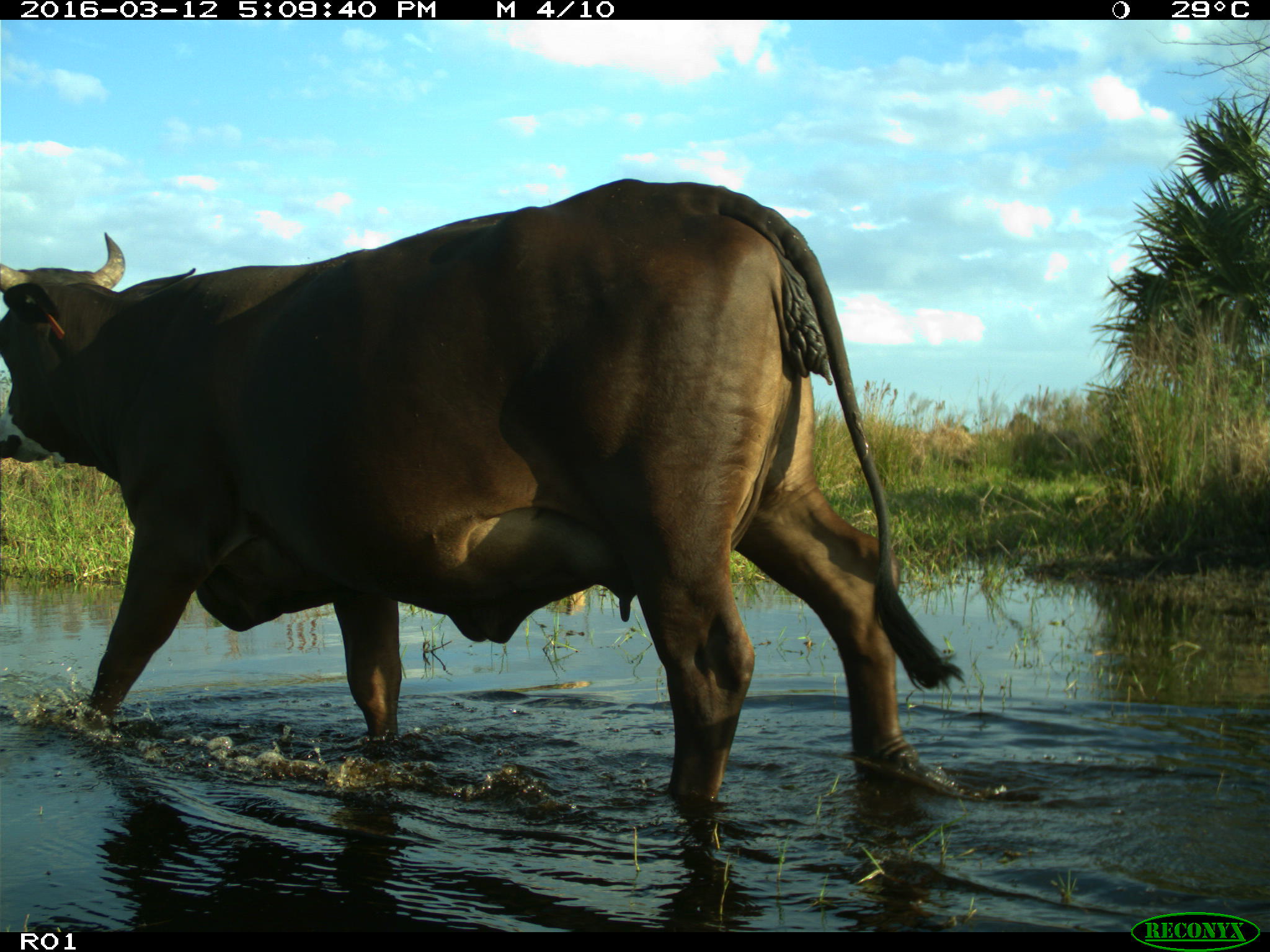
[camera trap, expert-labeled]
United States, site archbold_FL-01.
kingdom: Animalia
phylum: Chordata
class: Mammalia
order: Artiodactyla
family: Bovidae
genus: Bos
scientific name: Bos taurus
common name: domestic cow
Bos taurus (domestic cow).